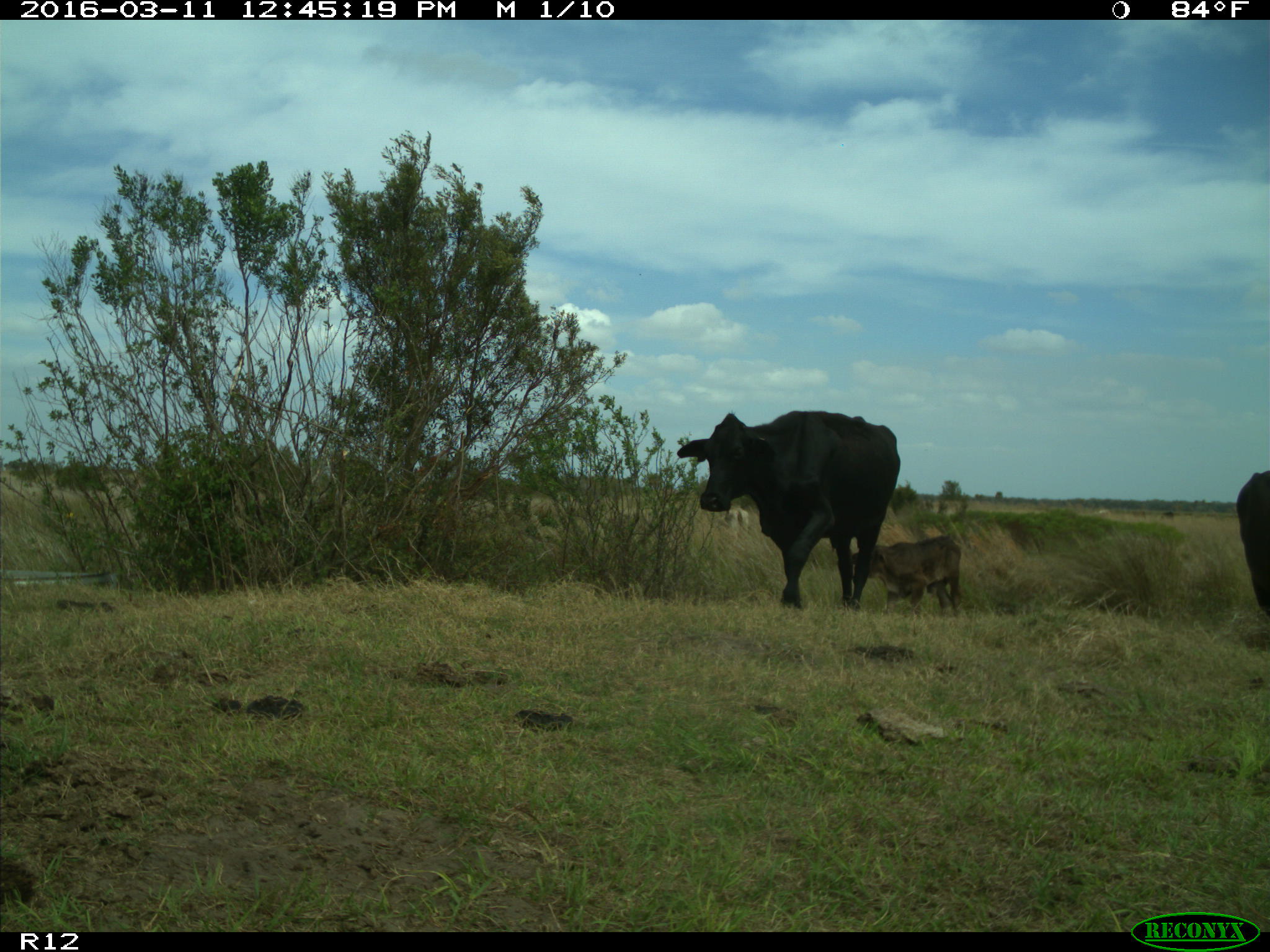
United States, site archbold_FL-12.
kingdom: Animalia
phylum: Chordata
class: Mammalia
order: Artiodactyla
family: Bovidae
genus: Bos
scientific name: Bos taurus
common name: domestic cow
Bos taurus (domestic cow).